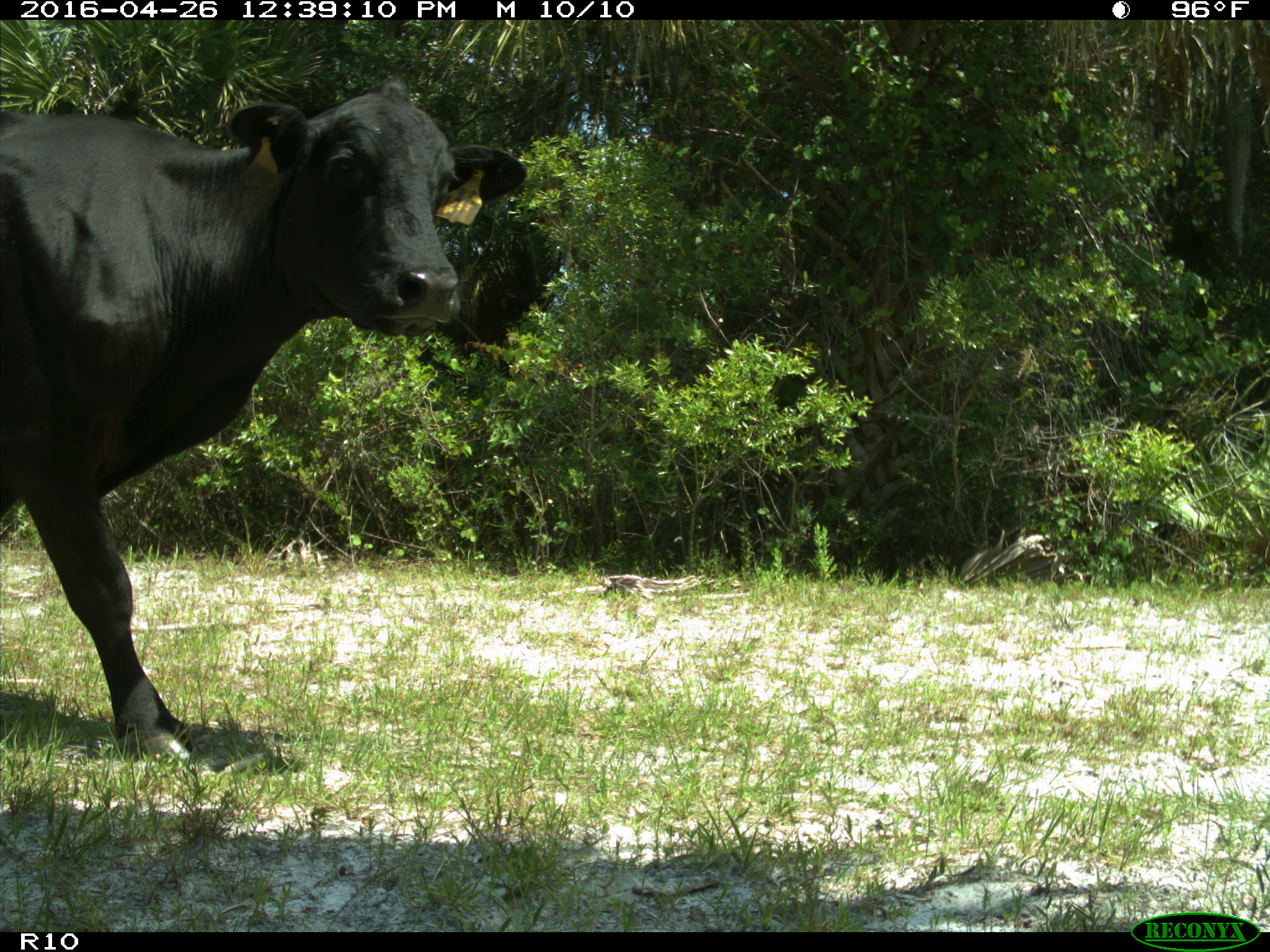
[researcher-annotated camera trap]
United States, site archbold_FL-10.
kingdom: Animalia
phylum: Chordata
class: Mammalia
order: Artiodactyla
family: Bovidae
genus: Bos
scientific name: Bos taurus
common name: domestic cow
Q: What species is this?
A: Bos taurus (domestic cow).